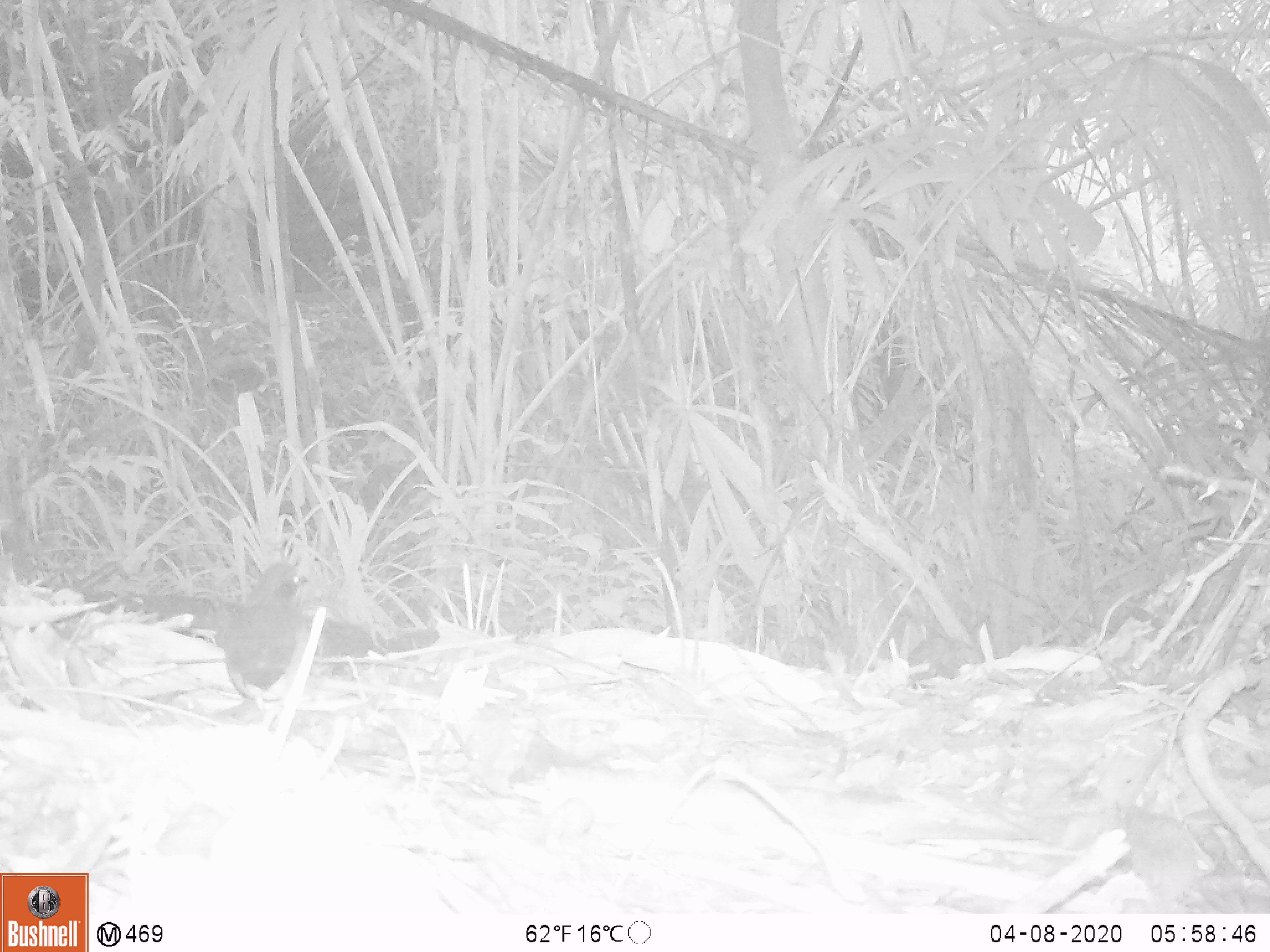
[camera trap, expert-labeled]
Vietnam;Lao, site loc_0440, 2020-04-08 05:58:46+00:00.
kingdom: Animalia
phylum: Chordata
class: Aves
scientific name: Aves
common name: bird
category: unidentified bird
Unidentified bird (bird) (Aves). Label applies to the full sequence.